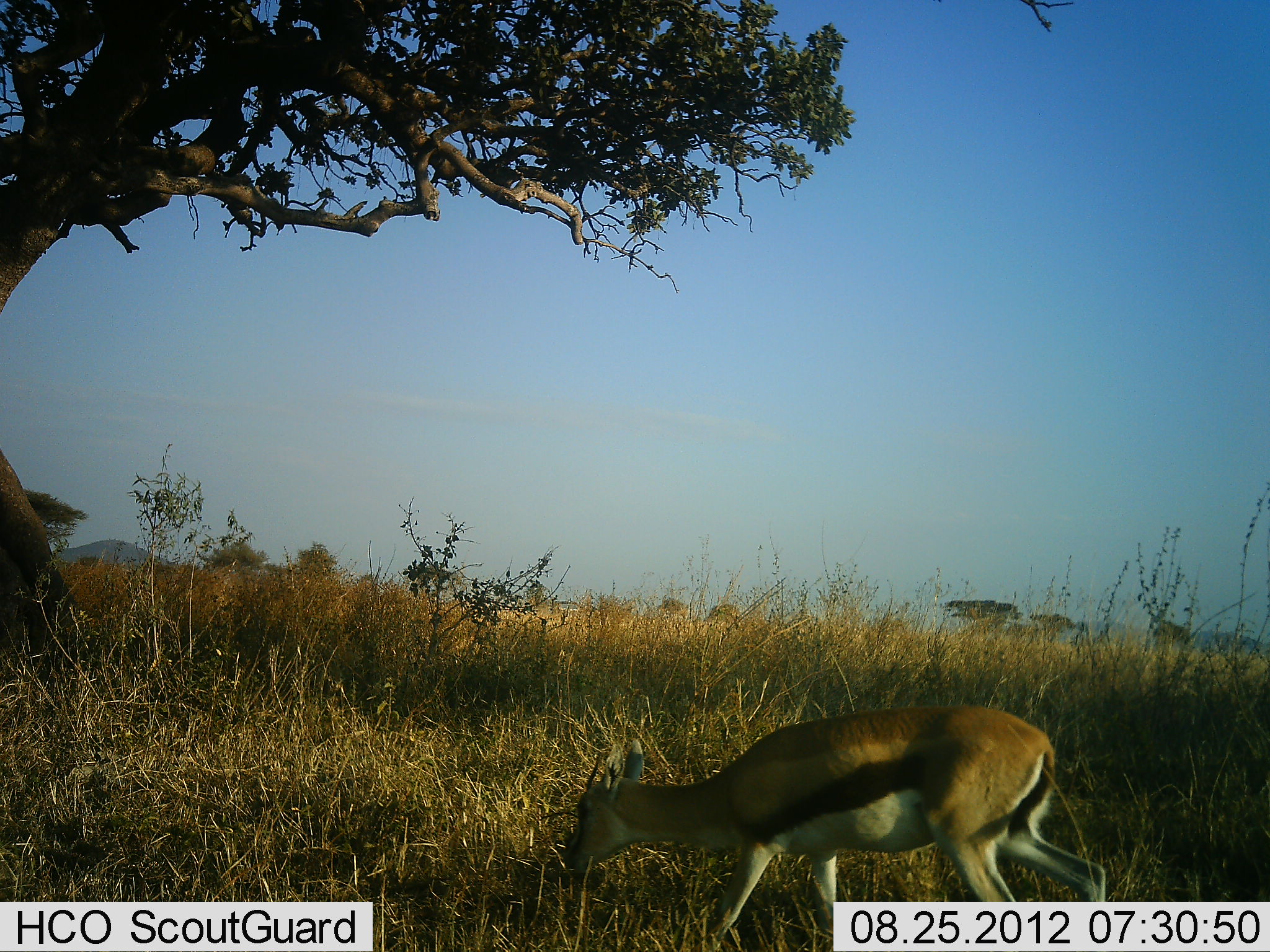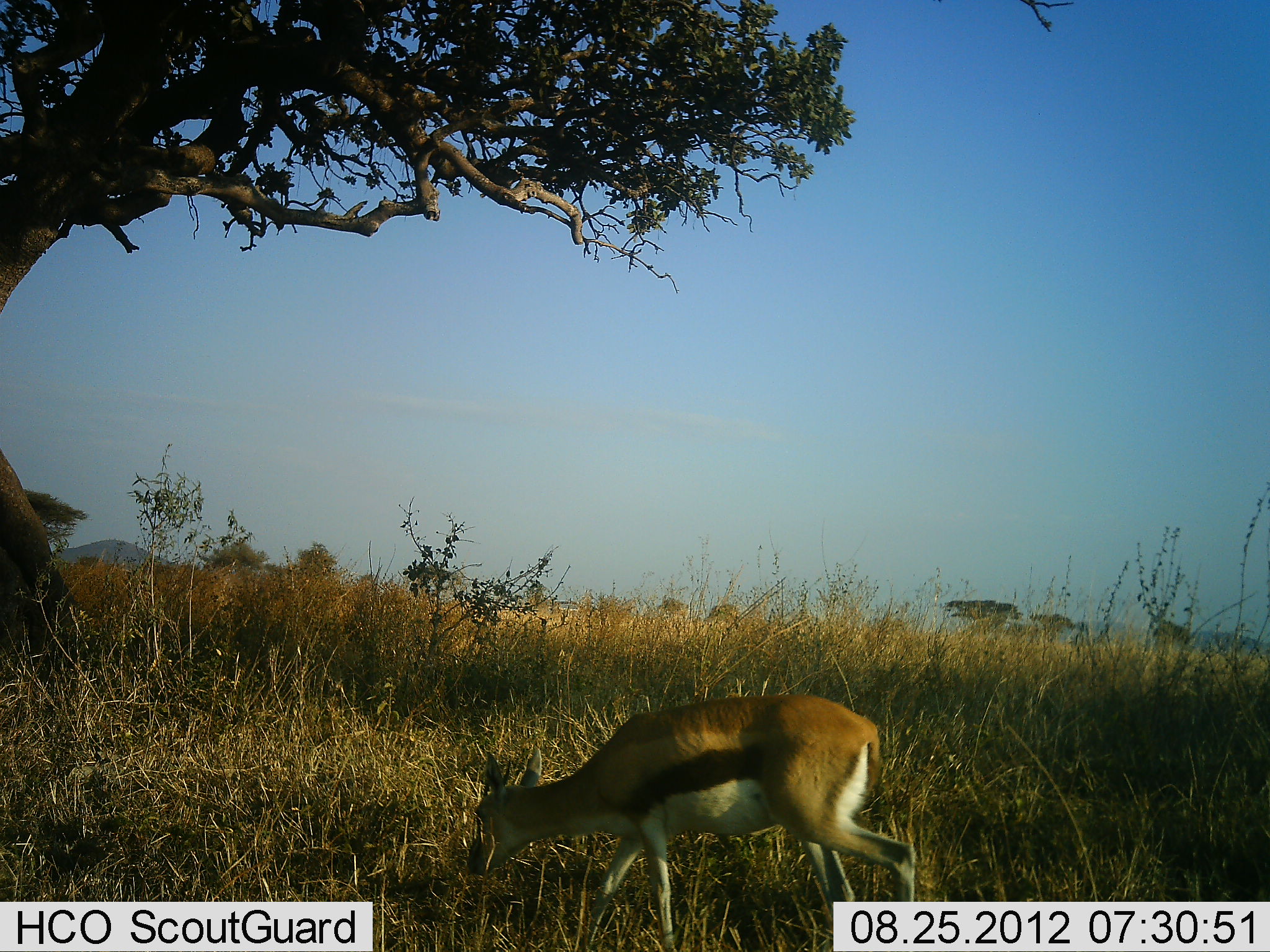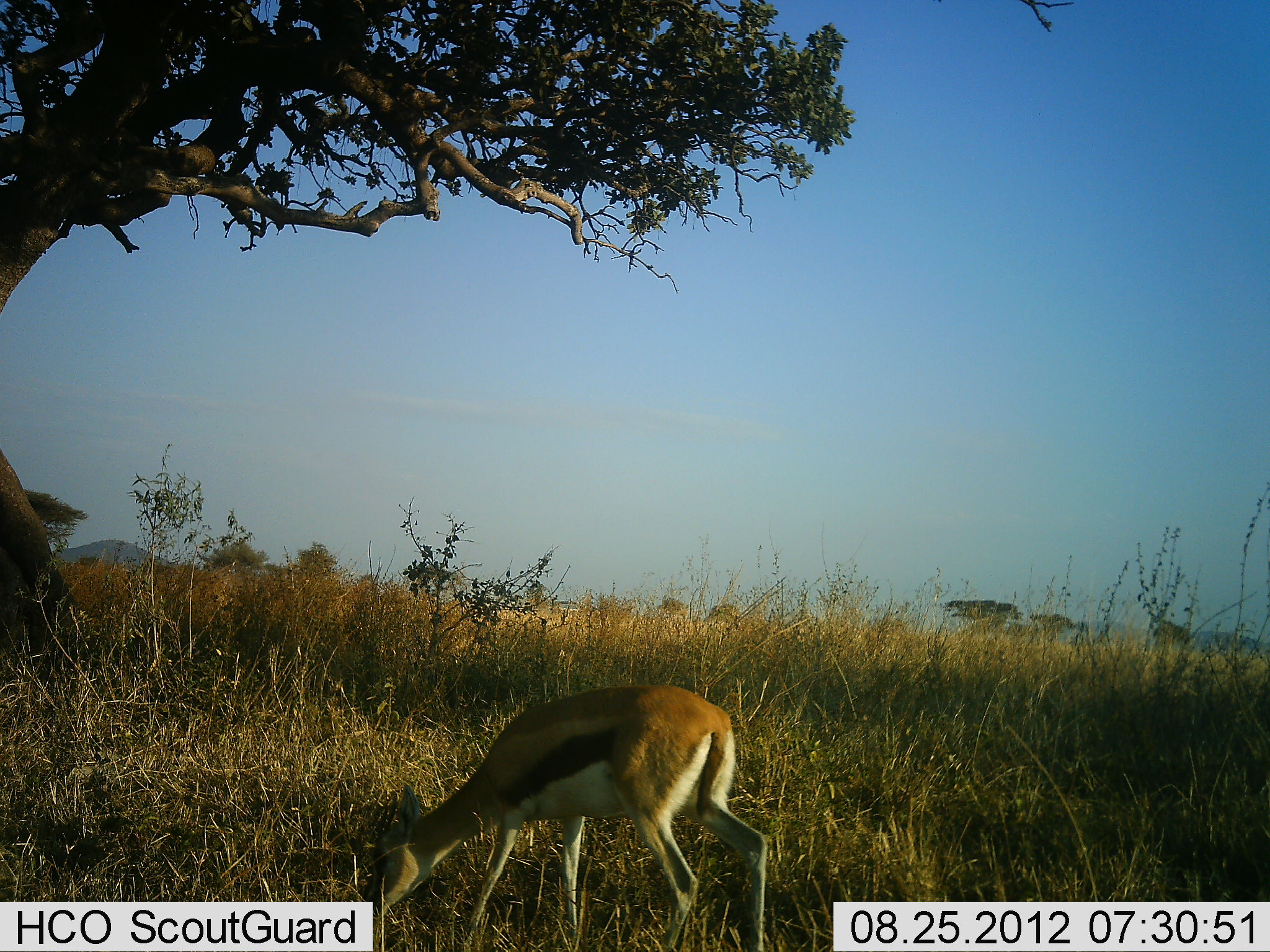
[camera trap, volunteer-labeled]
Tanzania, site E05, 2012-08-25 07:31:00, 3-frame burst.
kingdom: Animalia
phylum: Chordata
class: Mammalia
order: Artiodactyla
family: Bovidae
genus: Eudorcas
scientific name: Eudorcas thomsonii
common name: thomson's gazelle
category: gazellethomsons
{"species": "gazellethomsons (thomson's gazelle) (Eudorcas thomsonii)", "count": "1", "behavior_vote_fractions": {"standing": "10%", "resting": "0%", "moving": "60%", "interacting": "0%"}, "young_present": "0%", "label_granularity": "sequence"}